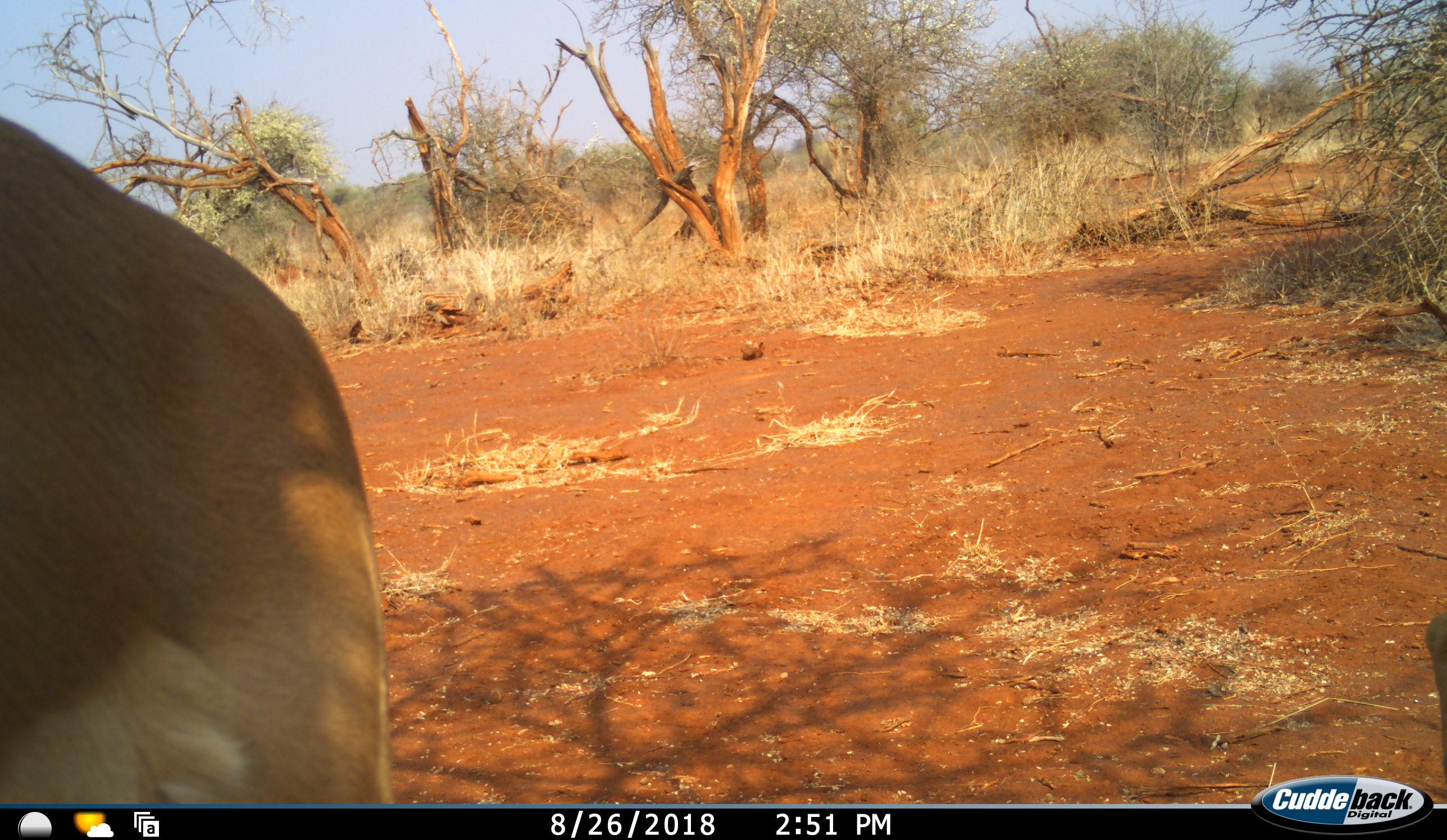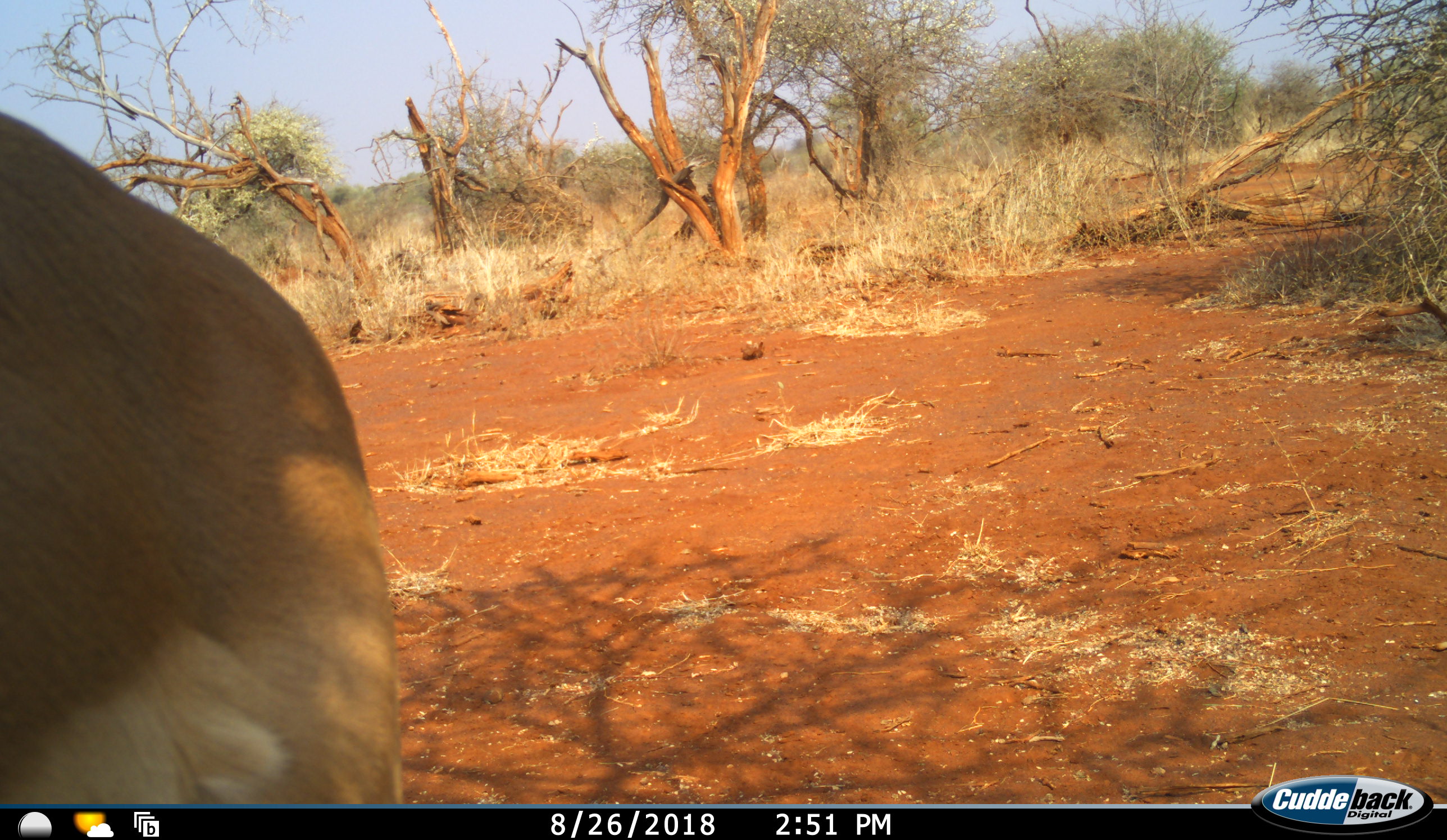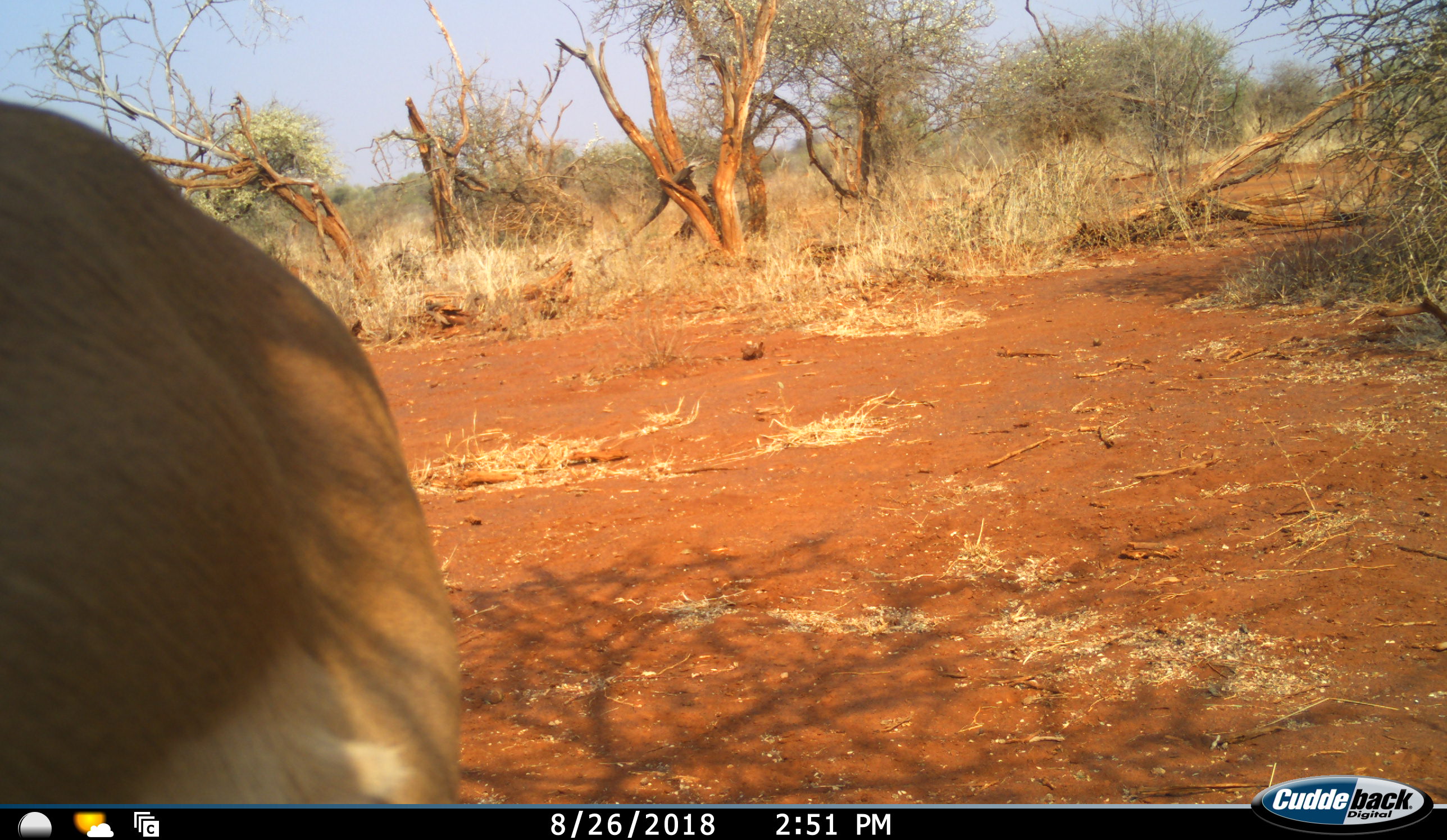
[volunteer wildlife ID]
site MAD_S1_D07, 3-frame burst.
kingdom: Animalia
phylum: Chordata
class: Mammalia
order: Artiodactyla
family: Bovidae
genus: Aepyceros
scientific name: Aepyceros melampus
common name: impala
Impala (Aepyceros melampus), count 1. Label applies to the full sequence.